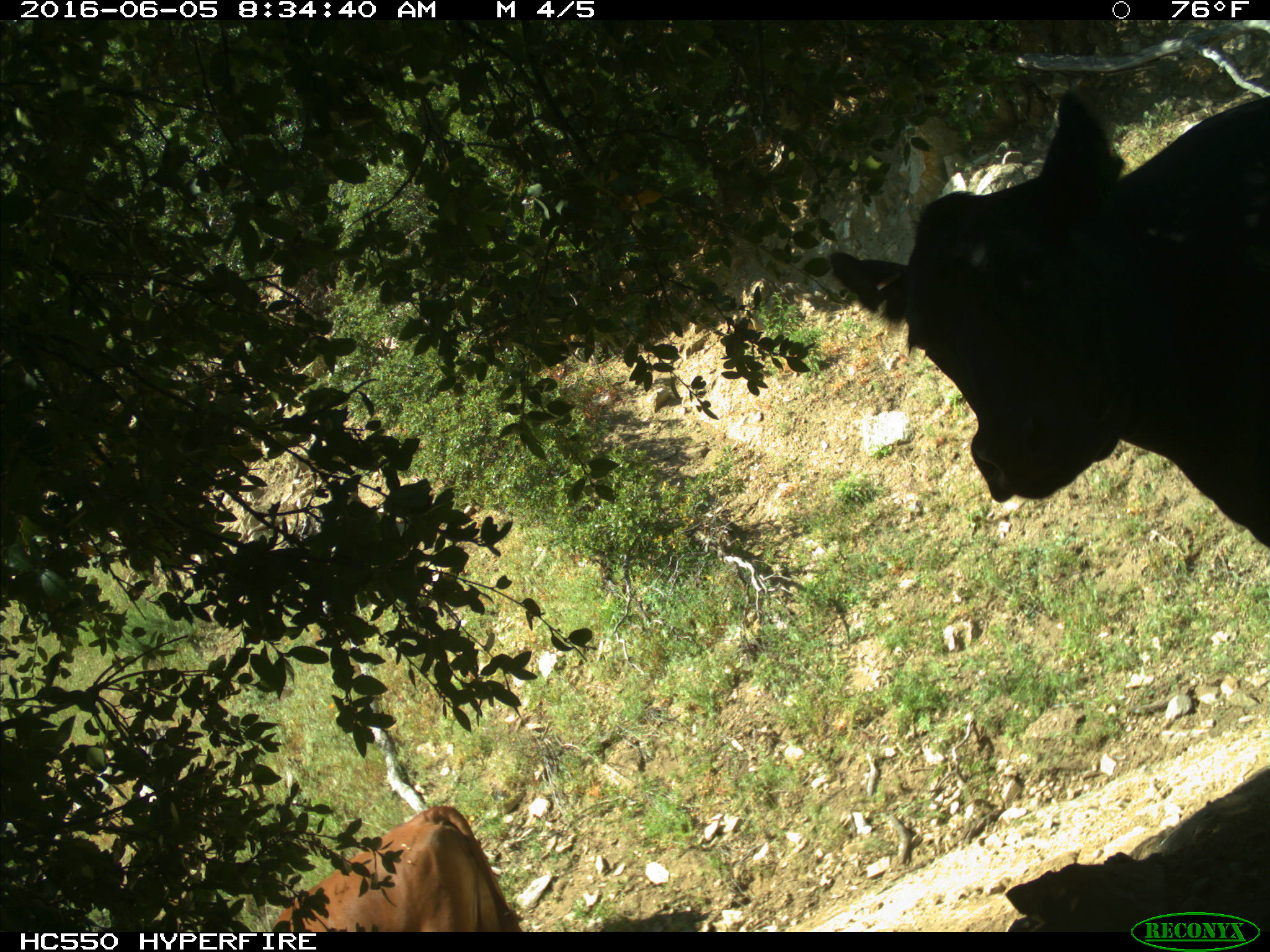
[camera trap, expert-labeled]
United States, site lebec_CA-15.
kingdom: Animalia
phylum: Chordata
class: Mammalia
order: Artiodactyla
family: Bovidae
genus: Bos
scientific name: Bos taurus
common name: domestic cow